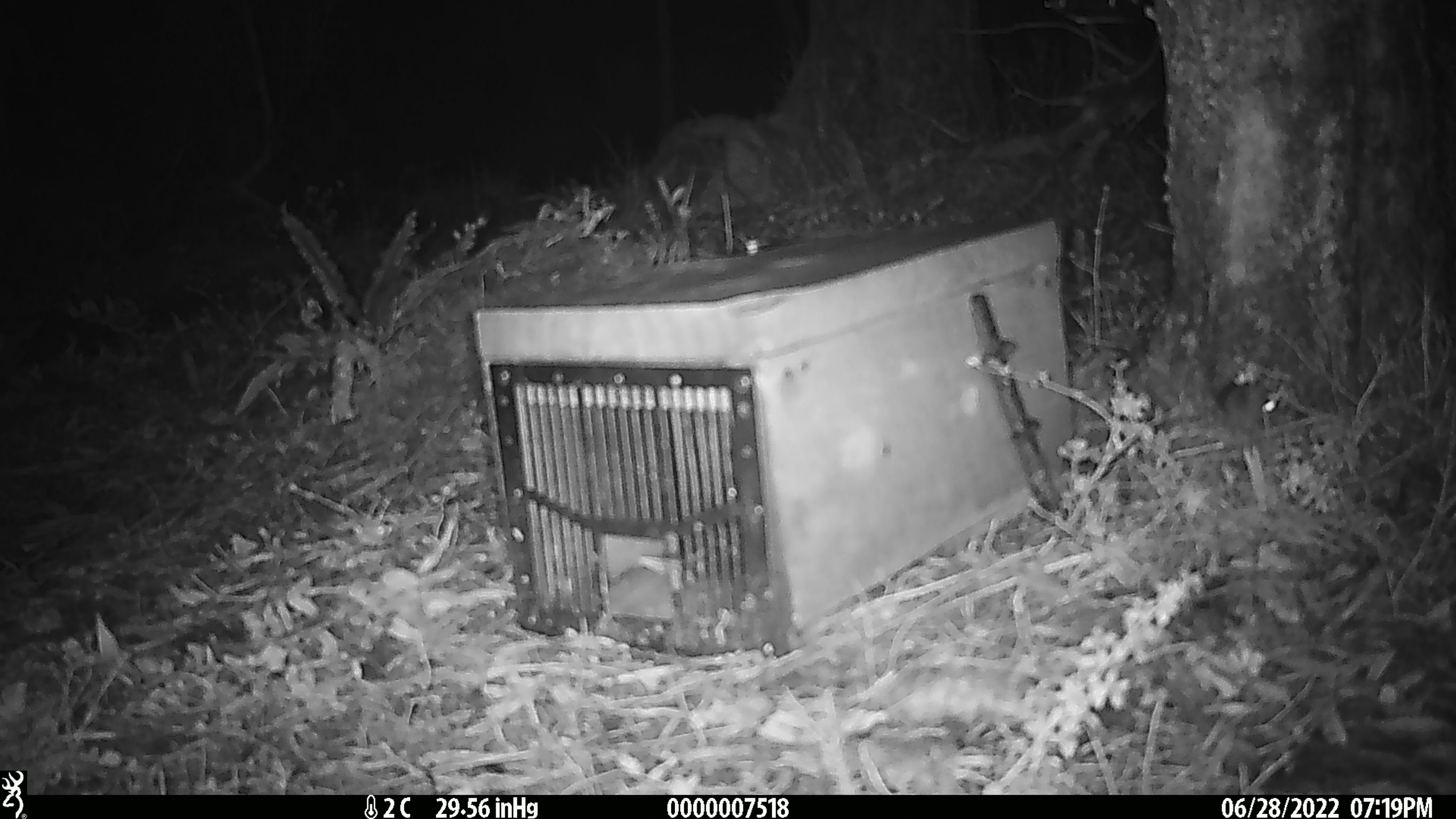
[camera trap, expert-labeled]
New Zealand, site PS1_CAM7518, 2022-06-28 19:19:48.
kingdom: Animalia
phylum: Chordata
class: Mammalia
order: Rodentia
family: Muridae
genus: Mus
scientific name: Mus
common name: mouse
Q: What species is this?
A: Mouse (Mus).